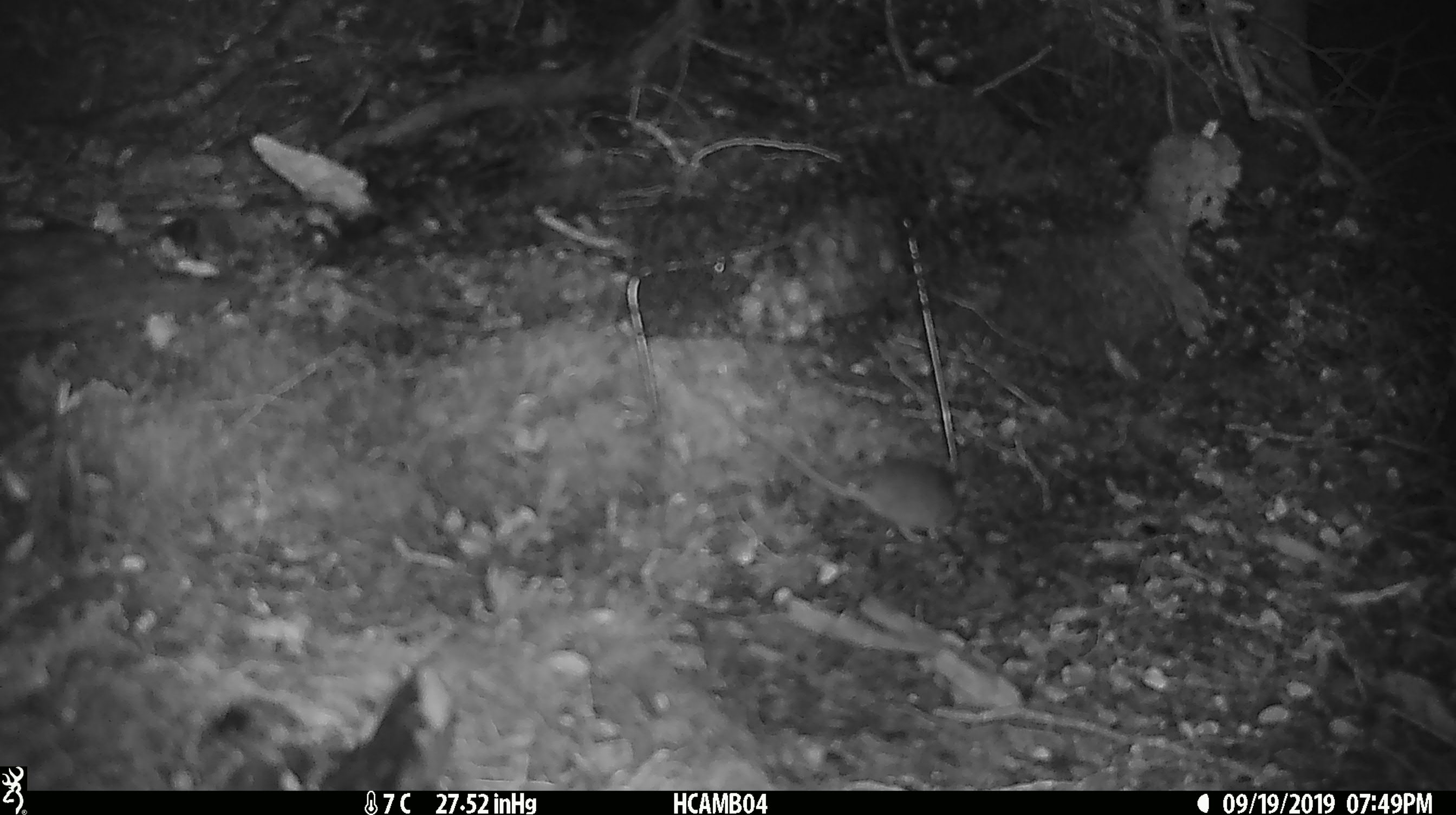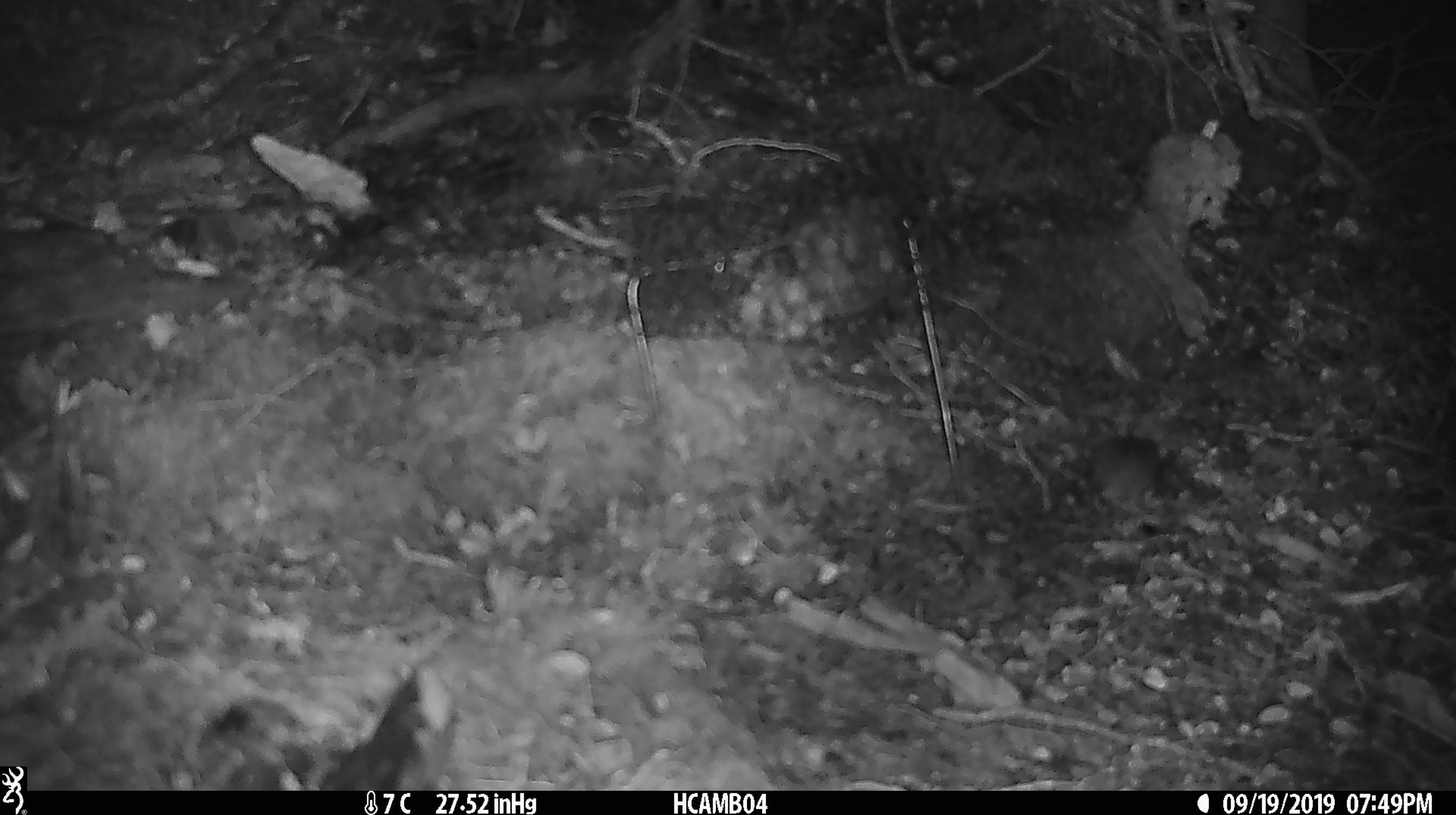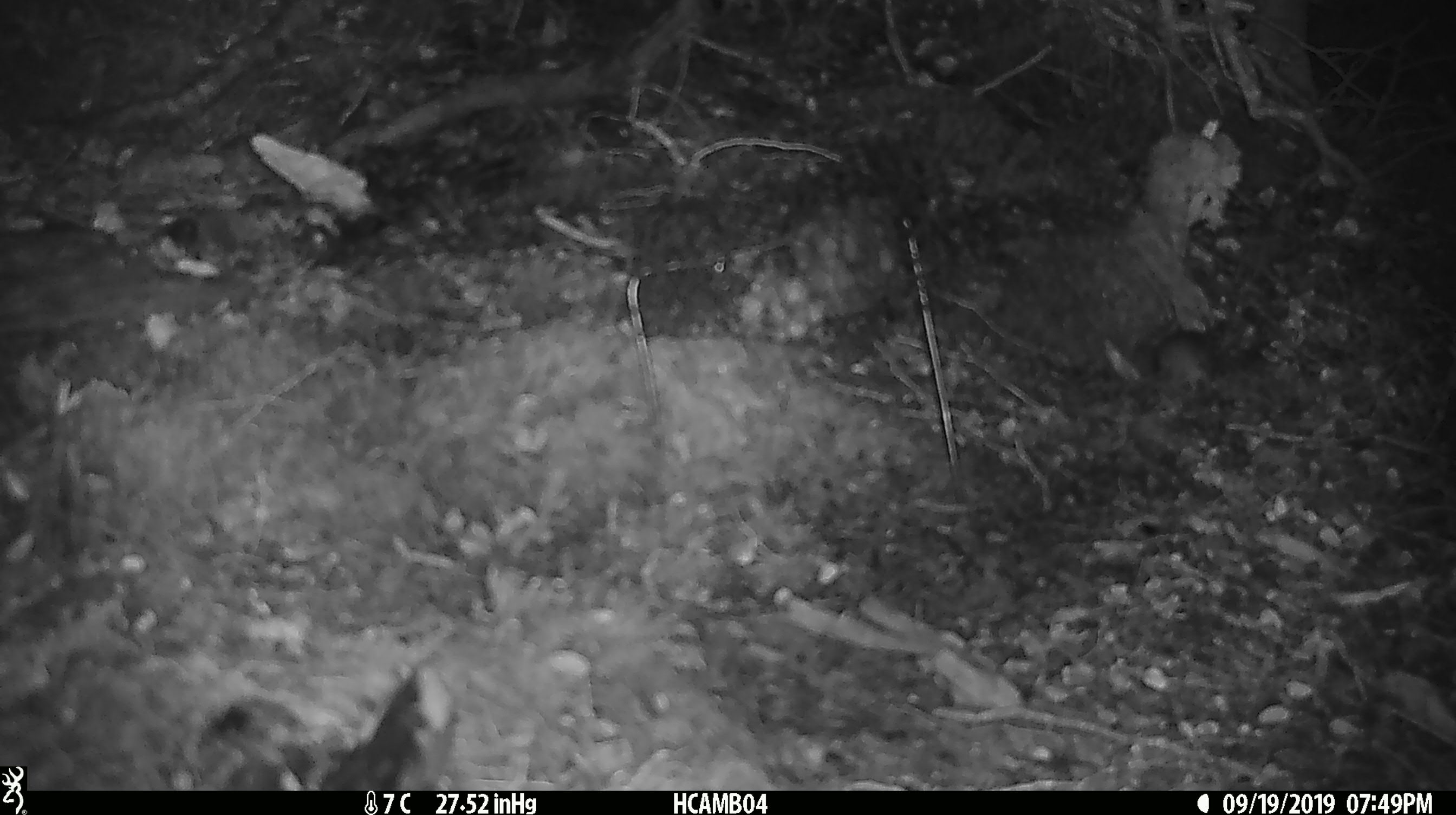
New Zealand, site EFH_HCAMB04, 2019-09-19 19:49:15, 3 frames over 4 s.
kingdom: Animalia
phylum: Chordata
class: Mammalia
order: Rodentia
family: Muridae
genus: Mus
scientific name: Mus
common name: mouse